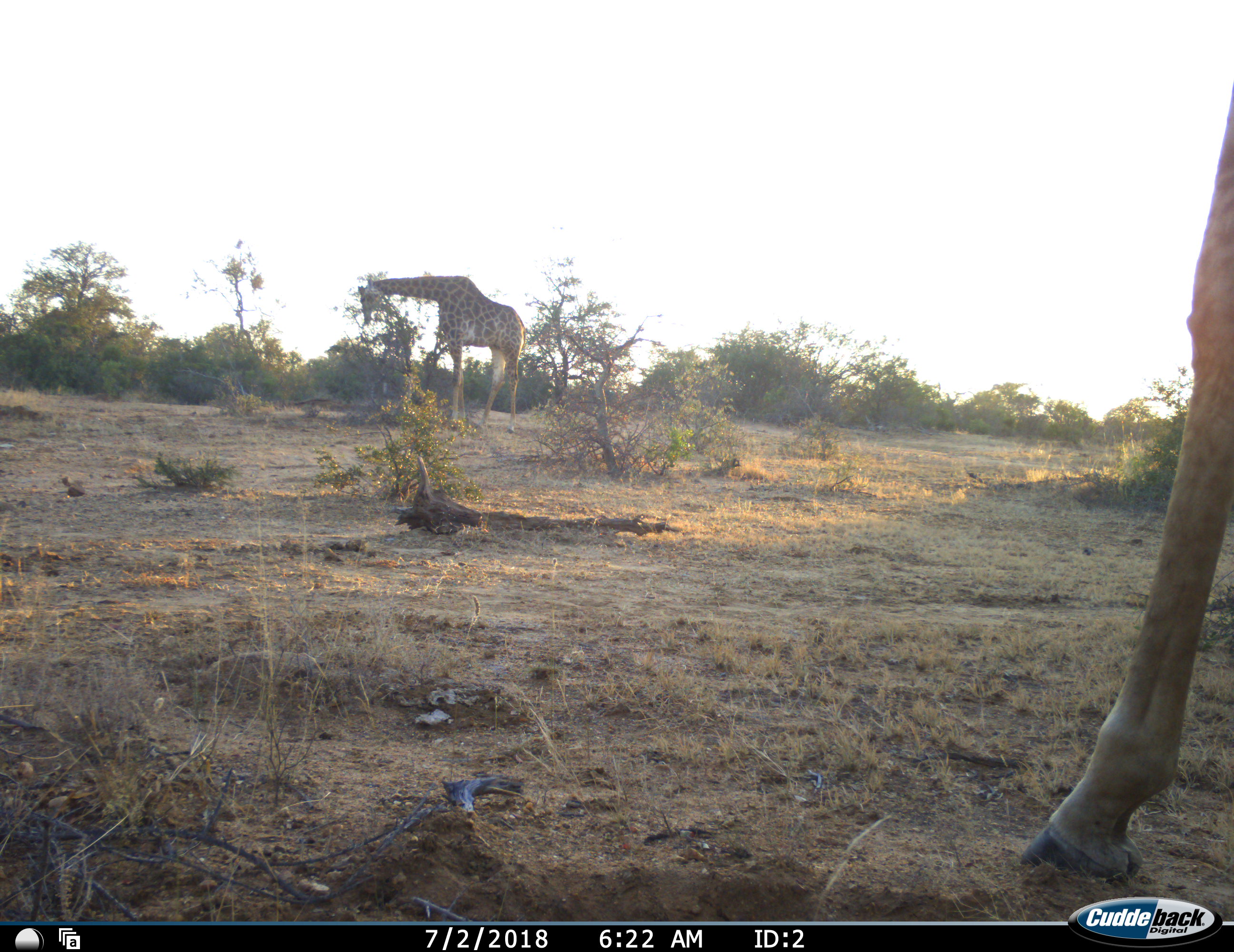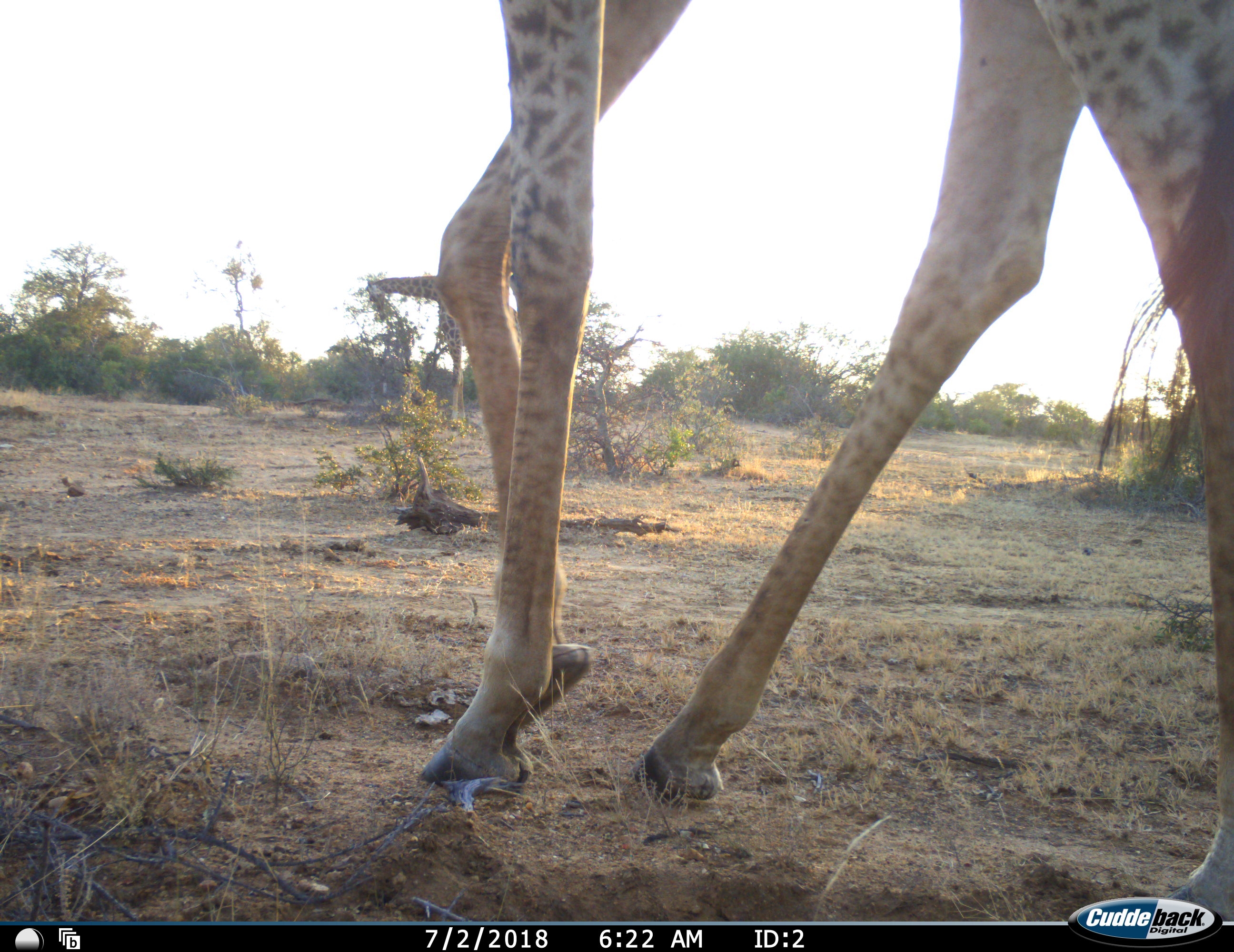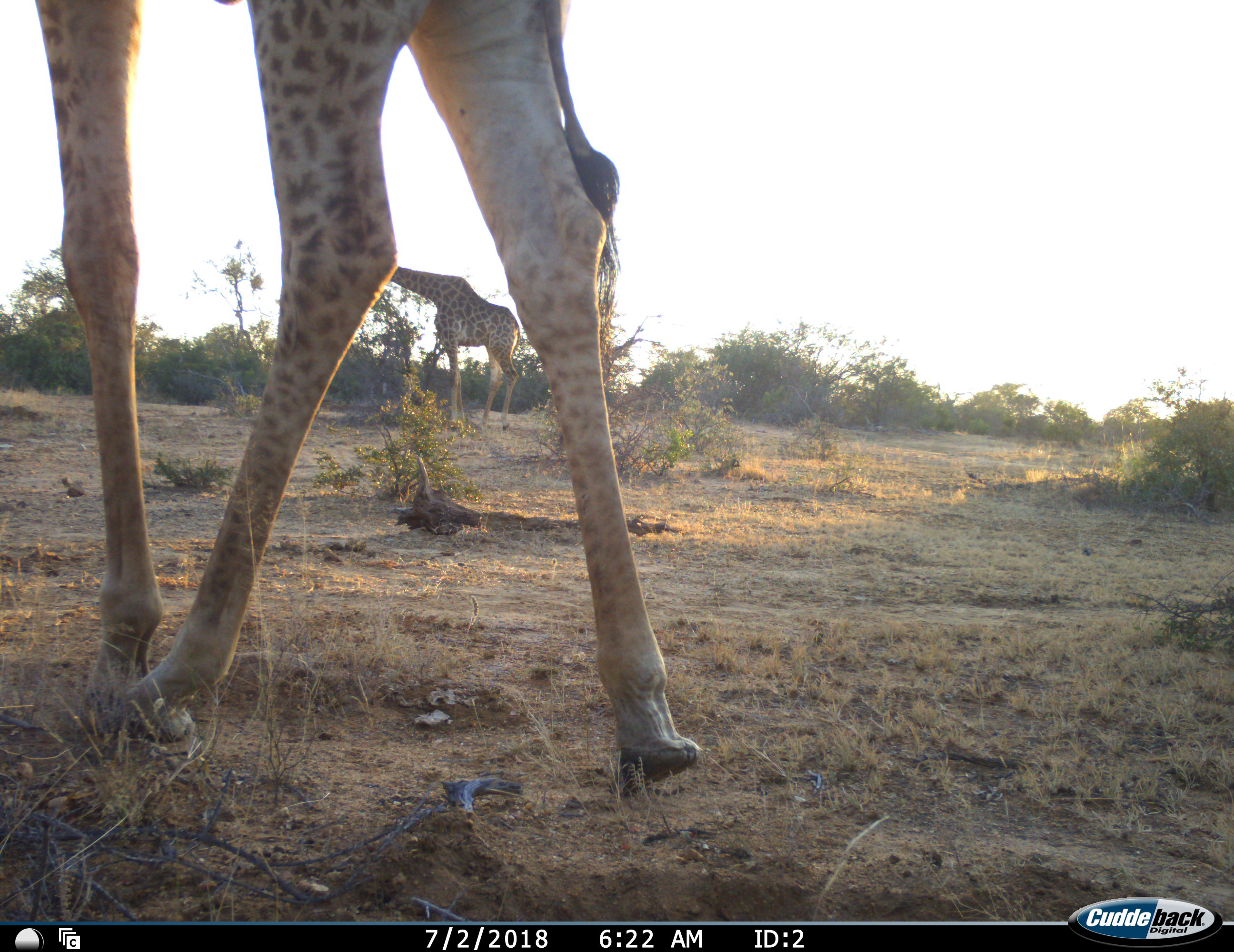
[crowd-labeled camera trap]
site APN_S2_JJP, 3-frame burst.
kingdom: Animalia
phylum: Chordata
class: Mammalia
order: Artiodactyla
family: Giraffidae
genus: Giraffa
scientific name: Giraffa camelopardalis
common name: giraffe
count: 2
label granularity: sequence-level